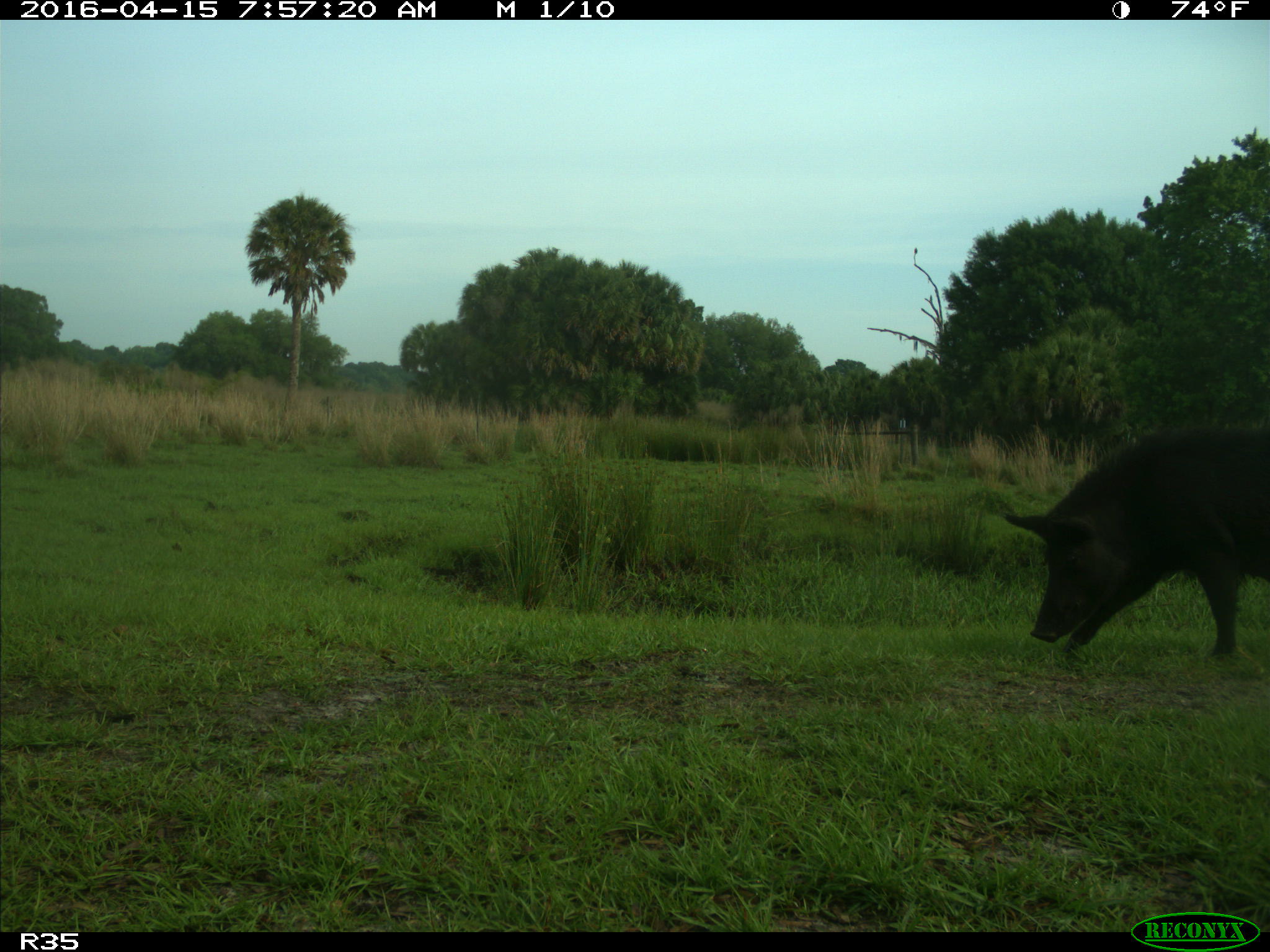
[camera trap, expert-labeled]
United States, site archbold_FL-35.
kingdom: Animalia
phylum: Chordata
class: Mammalia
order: Artiodactyla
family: Suidae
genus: Sus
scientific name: Sus scrofa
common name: wild boar